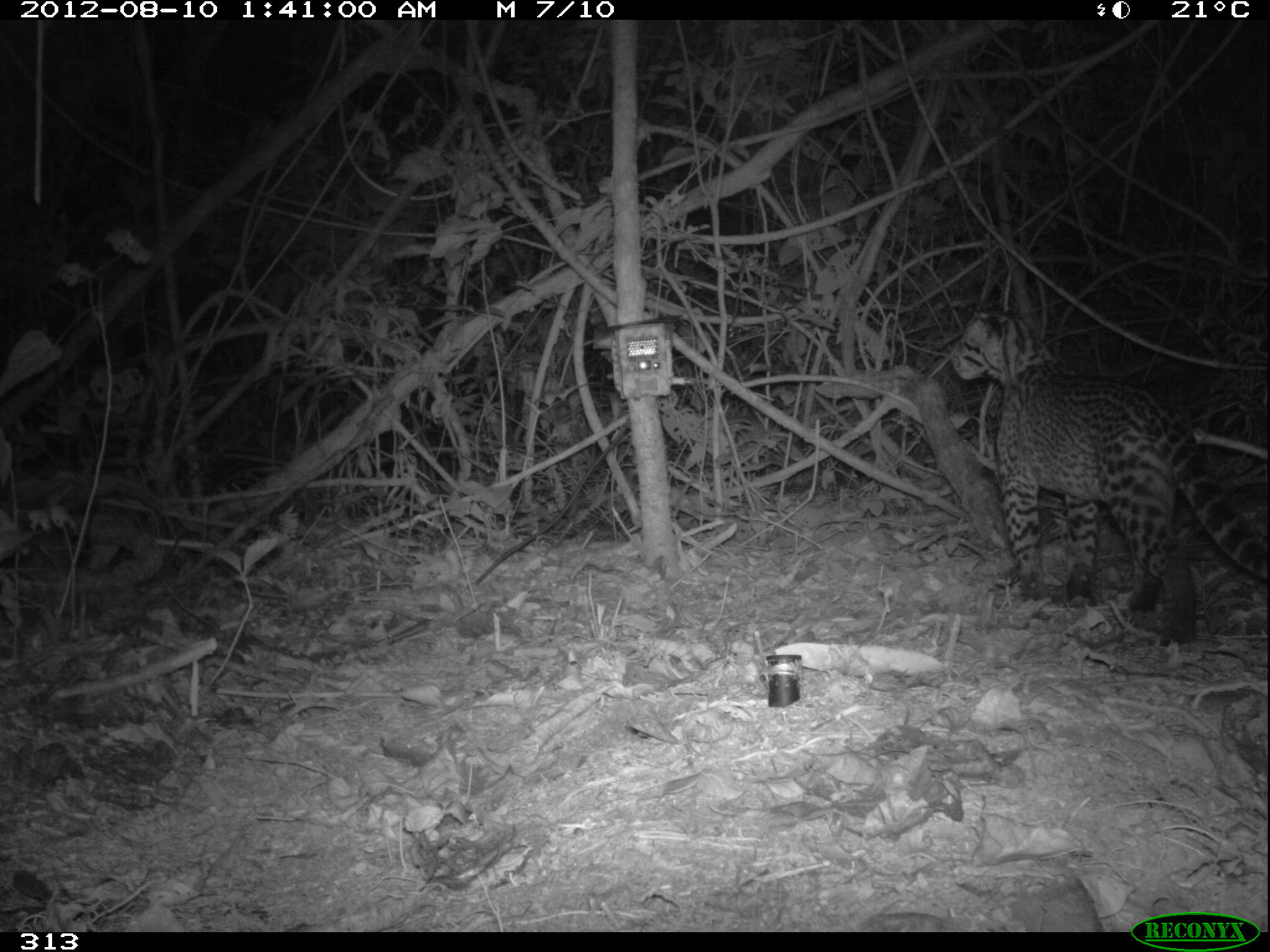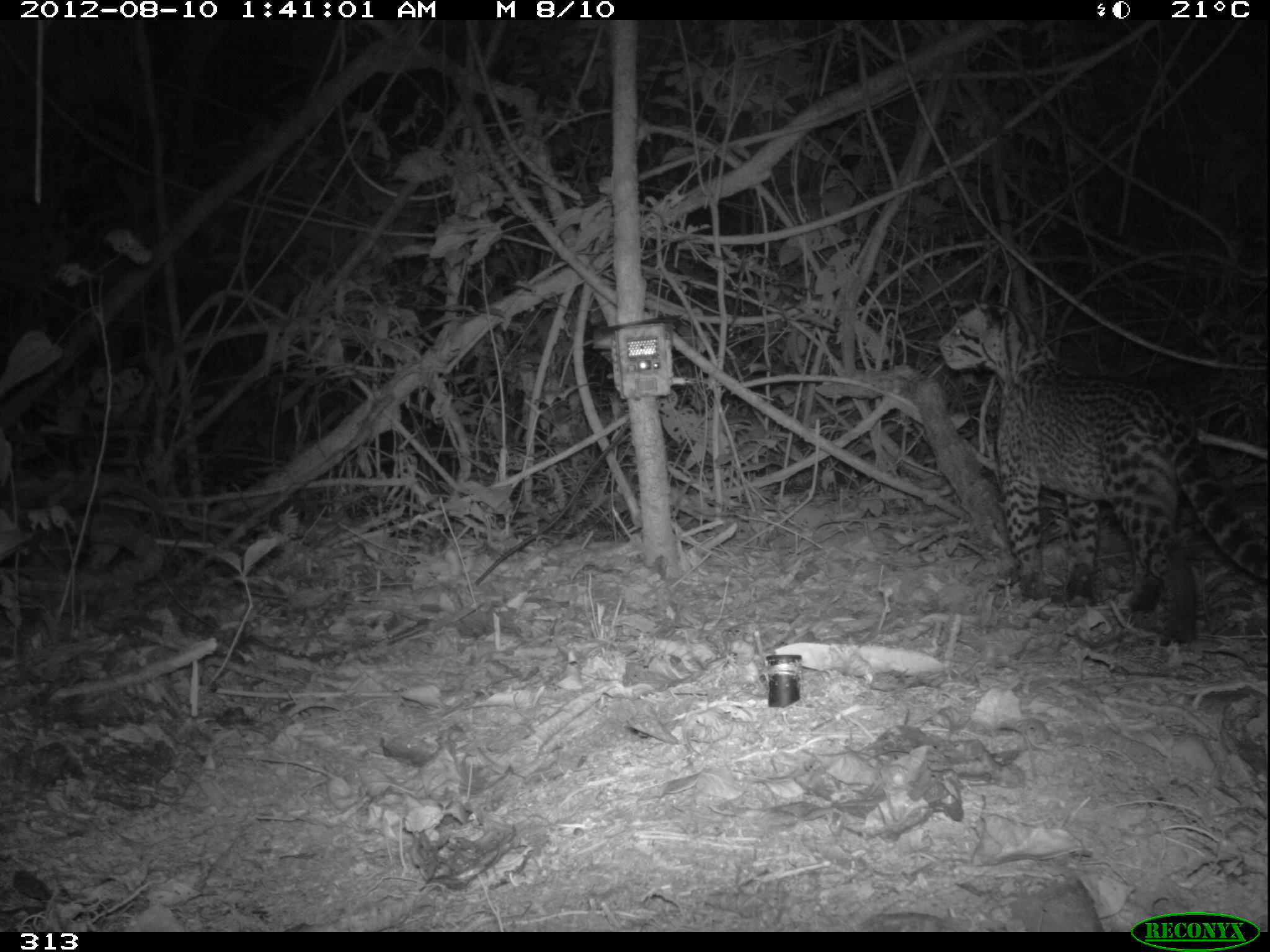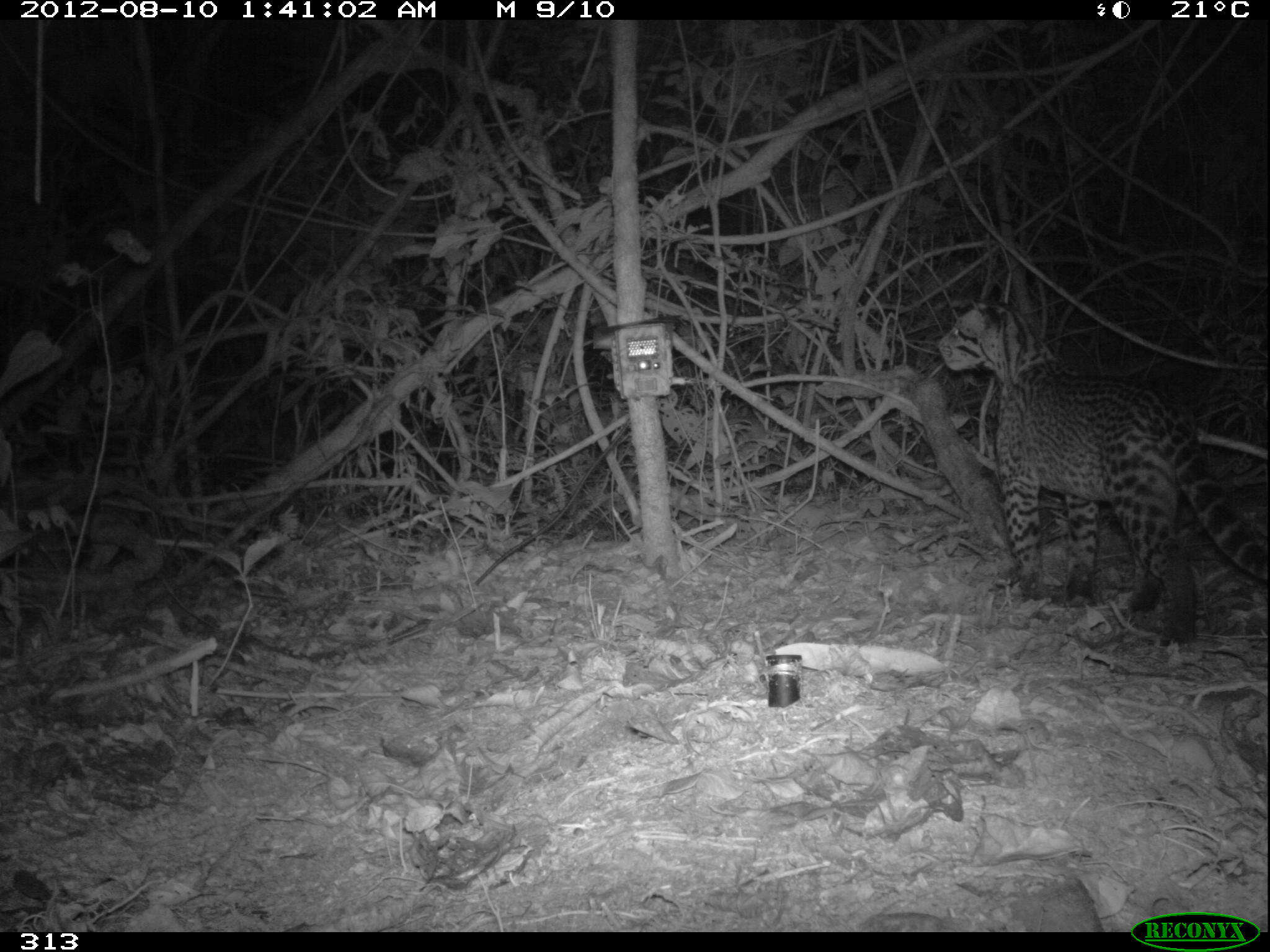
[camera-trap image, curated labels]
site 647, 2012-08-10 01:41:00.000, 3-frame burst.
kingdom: Animalia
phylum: Chordata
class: Mammalia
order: Carnivora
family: Felidae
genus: Leopardus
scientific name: Leopardus pardalis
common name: ocelot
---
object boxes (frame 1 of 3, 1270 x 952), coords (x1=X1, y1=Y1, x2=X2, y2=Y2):
leopardus pardalis: (x1=951, y1=307, x2=1270, y2=644)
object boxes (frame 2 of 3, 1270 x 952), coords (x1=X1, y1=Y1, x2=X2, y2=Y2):
leopardus pardalis: (x1=936, y1=295, x2=1270, y2=646)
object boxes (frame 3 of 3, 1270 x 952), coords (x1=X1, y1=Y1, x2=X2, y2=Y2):
leopardus pardalis: (x1=937, y1=301, x2=1269, y2=645)